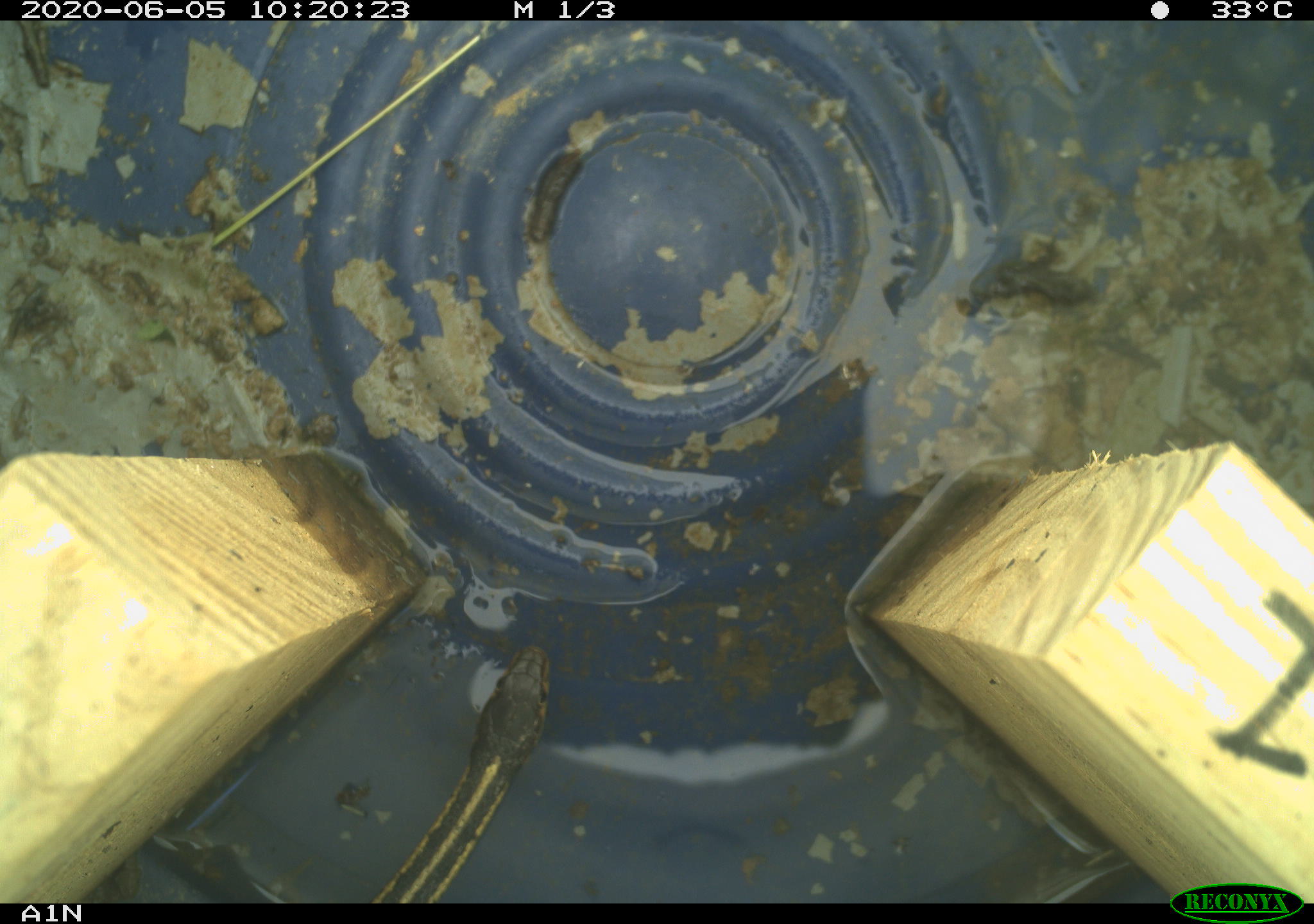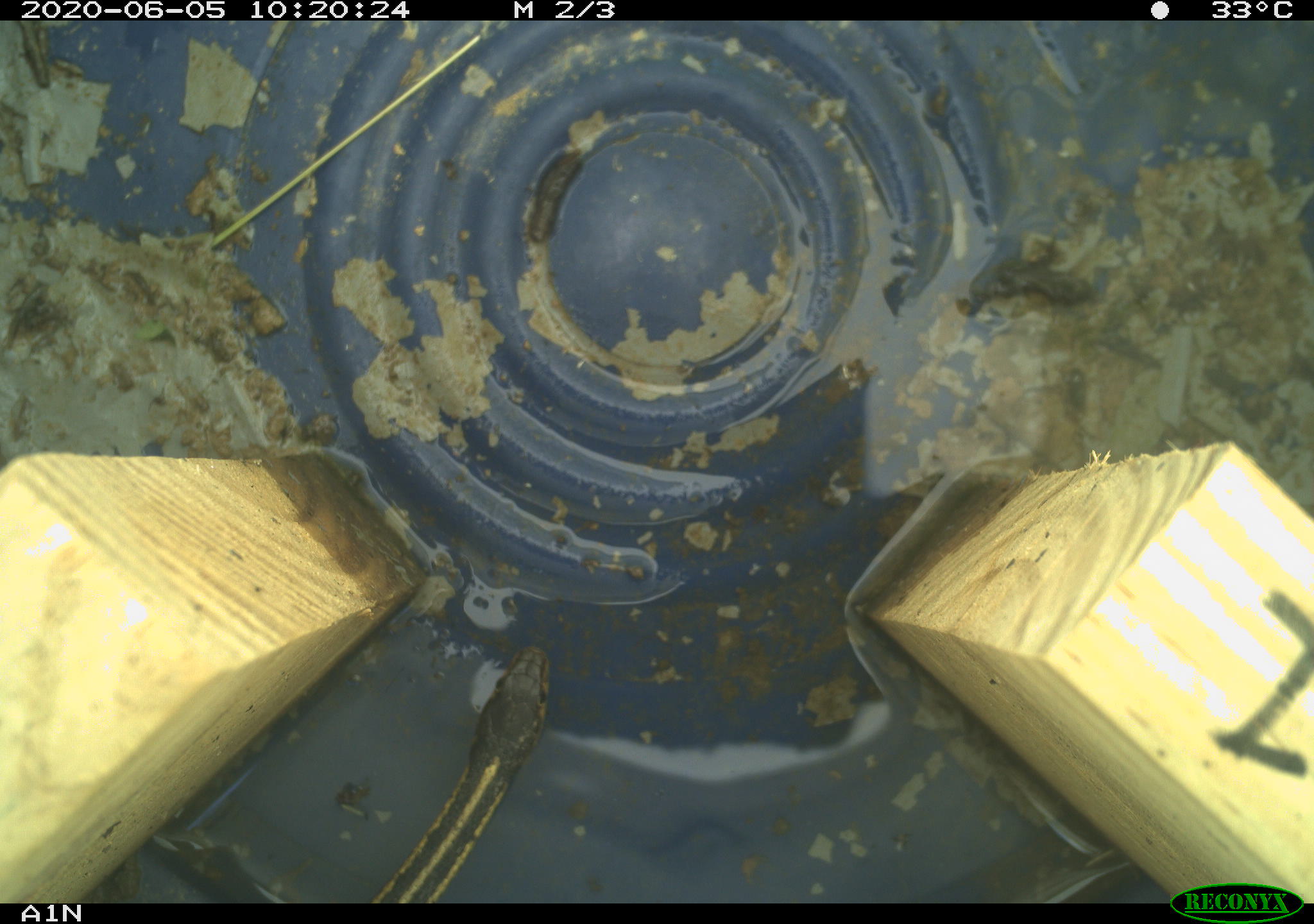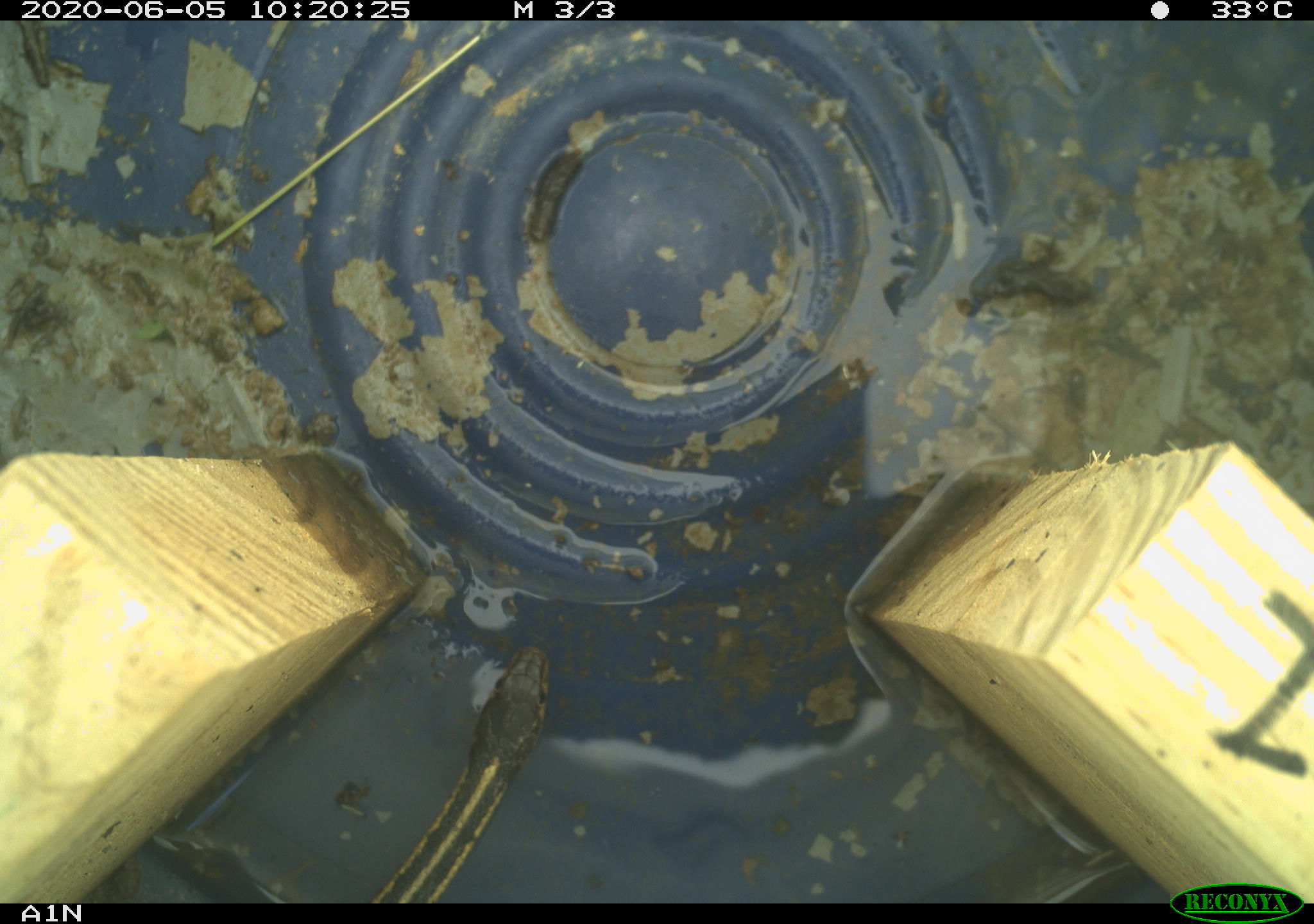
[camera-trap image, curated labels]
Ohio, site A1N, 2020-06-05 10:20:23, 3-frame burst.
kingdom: Animalia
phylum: Chordata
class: Reptilia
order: Squamata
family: Colubridae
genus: Thamnophis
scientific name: Thamnophis sirtalis sirtalis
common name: eastern gartersnake